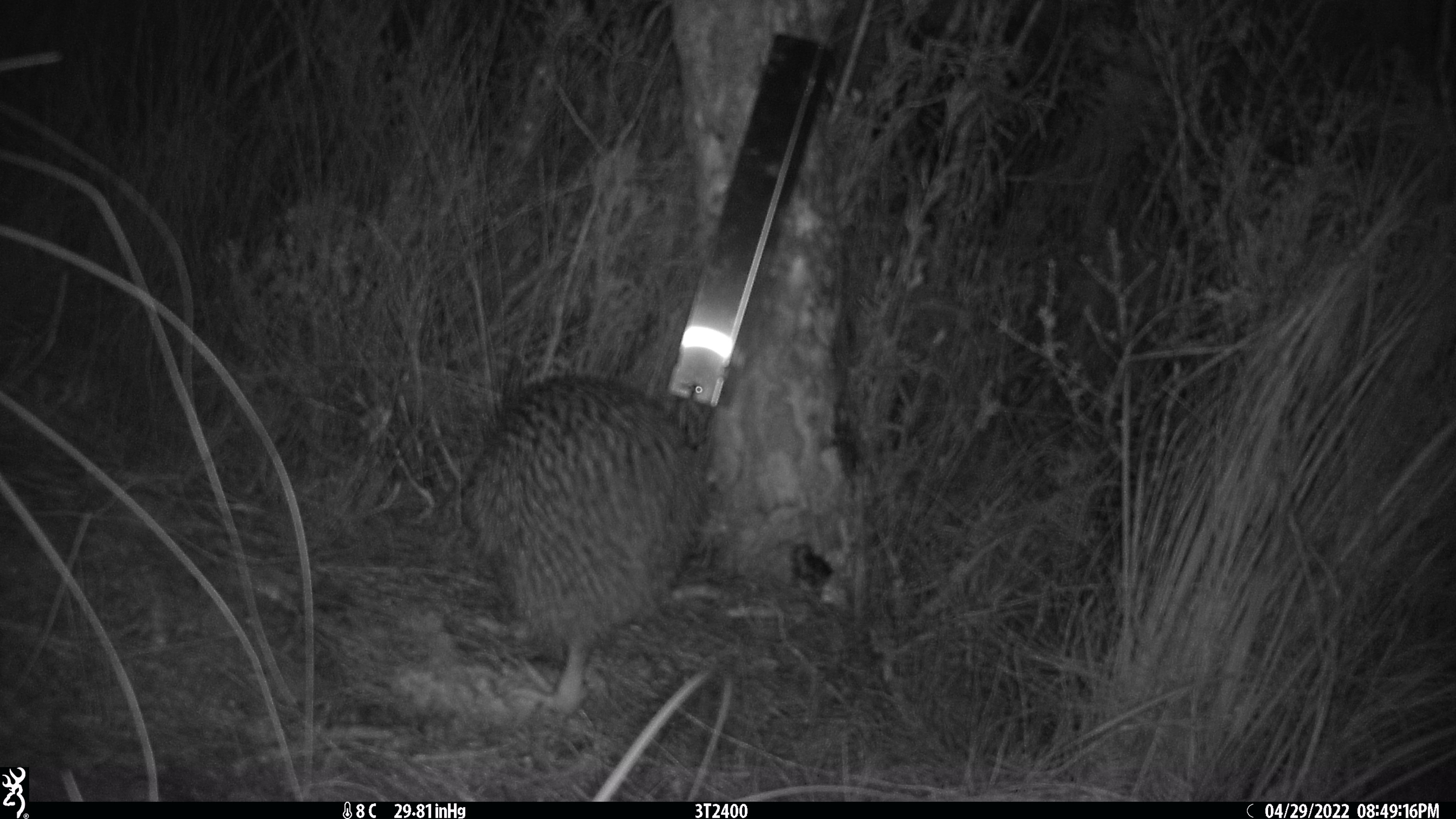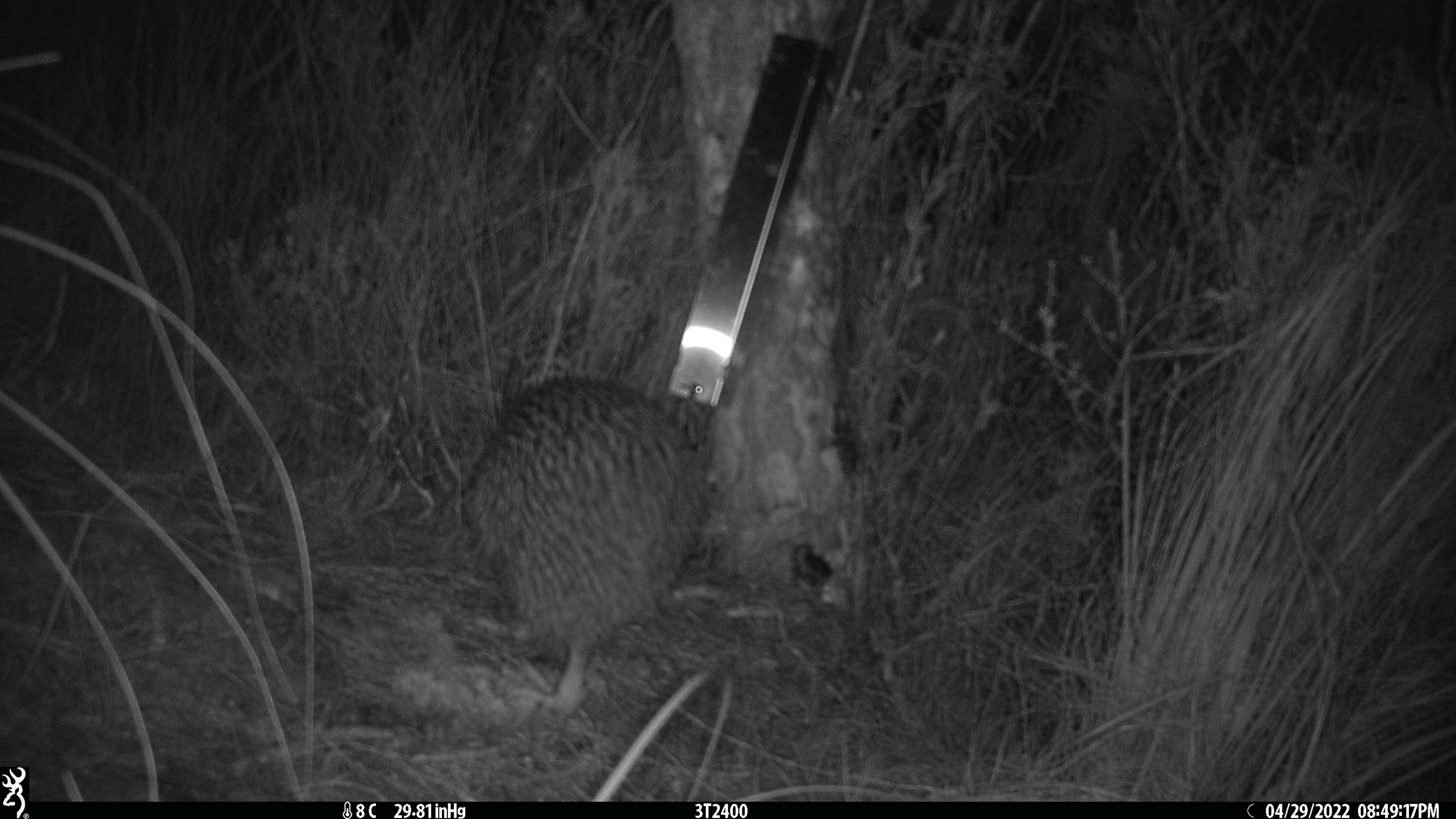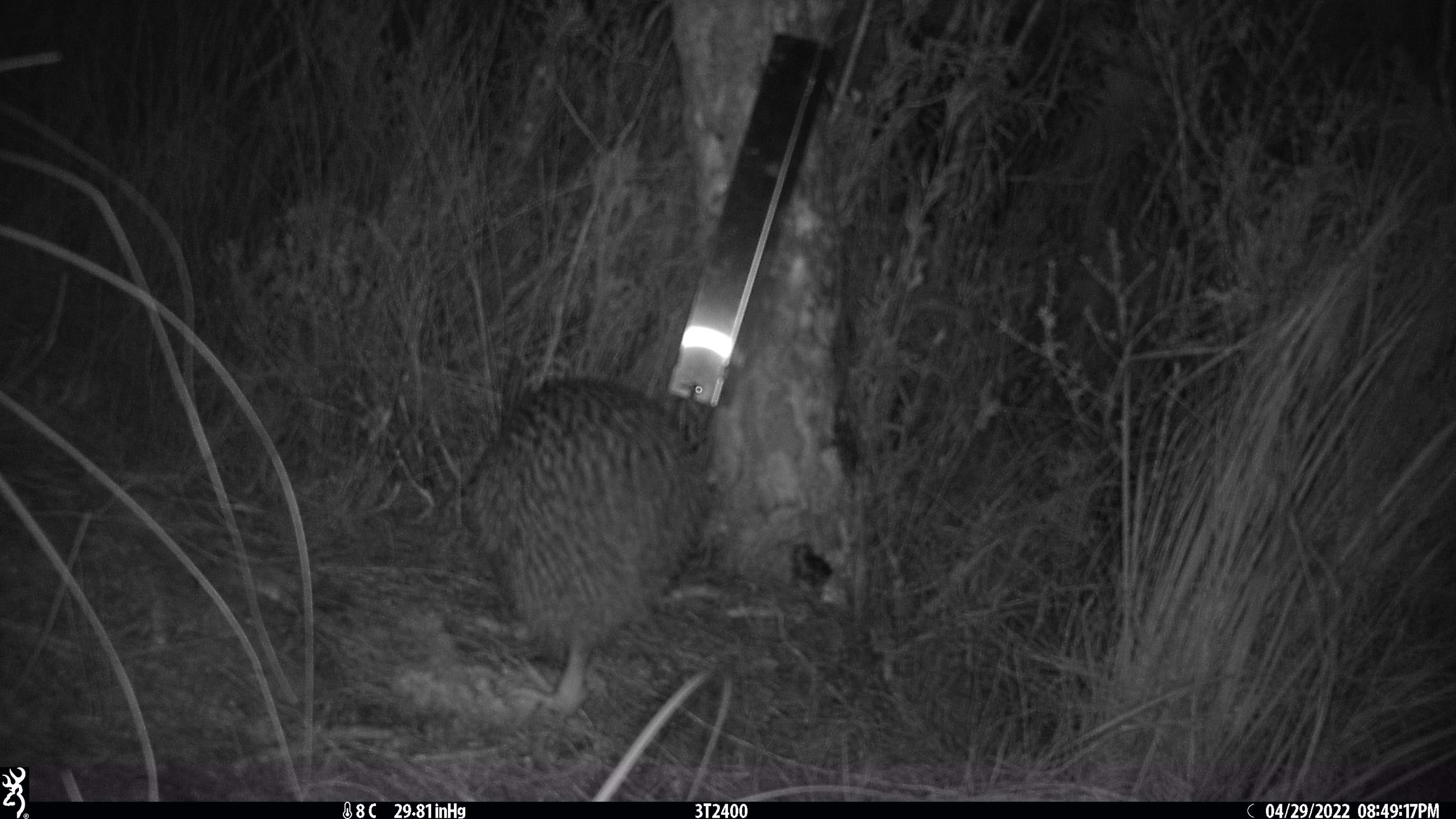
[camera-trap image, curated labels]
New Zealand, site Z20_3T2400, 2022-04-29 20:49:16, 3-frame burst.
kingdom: Animalia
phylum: Chordata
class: Aves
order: Apterygiformes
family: Apterygidae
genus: Apteryx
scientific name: Apteryx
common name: kiwi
Kiwi (Apteryx).